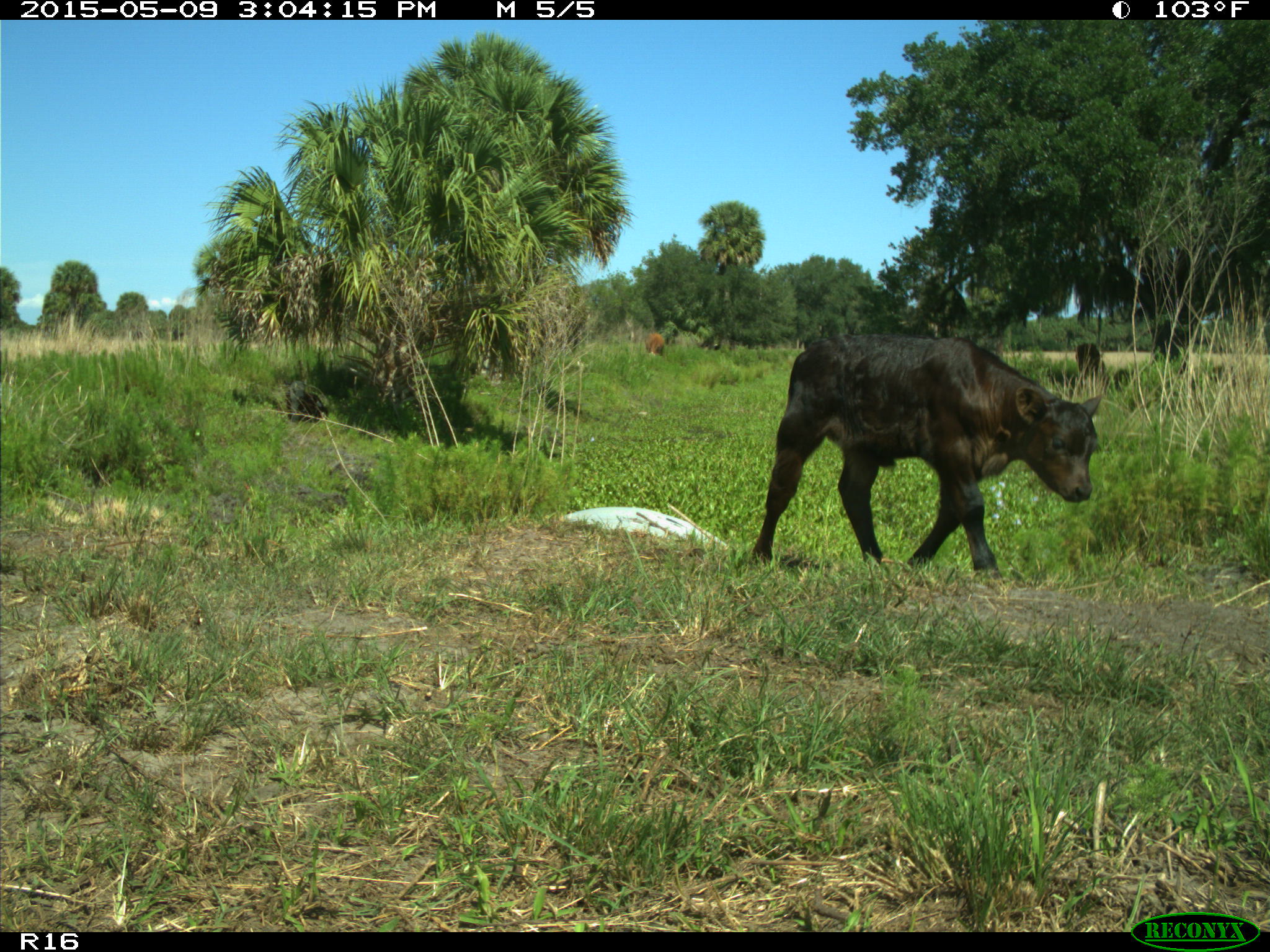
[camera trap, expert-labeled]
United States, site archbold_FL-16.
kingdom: Animalia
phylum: Chordata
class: Mammalia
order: Artiodactyla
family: Bovidae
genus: Bos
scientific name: Bos taurus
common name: domestic cow